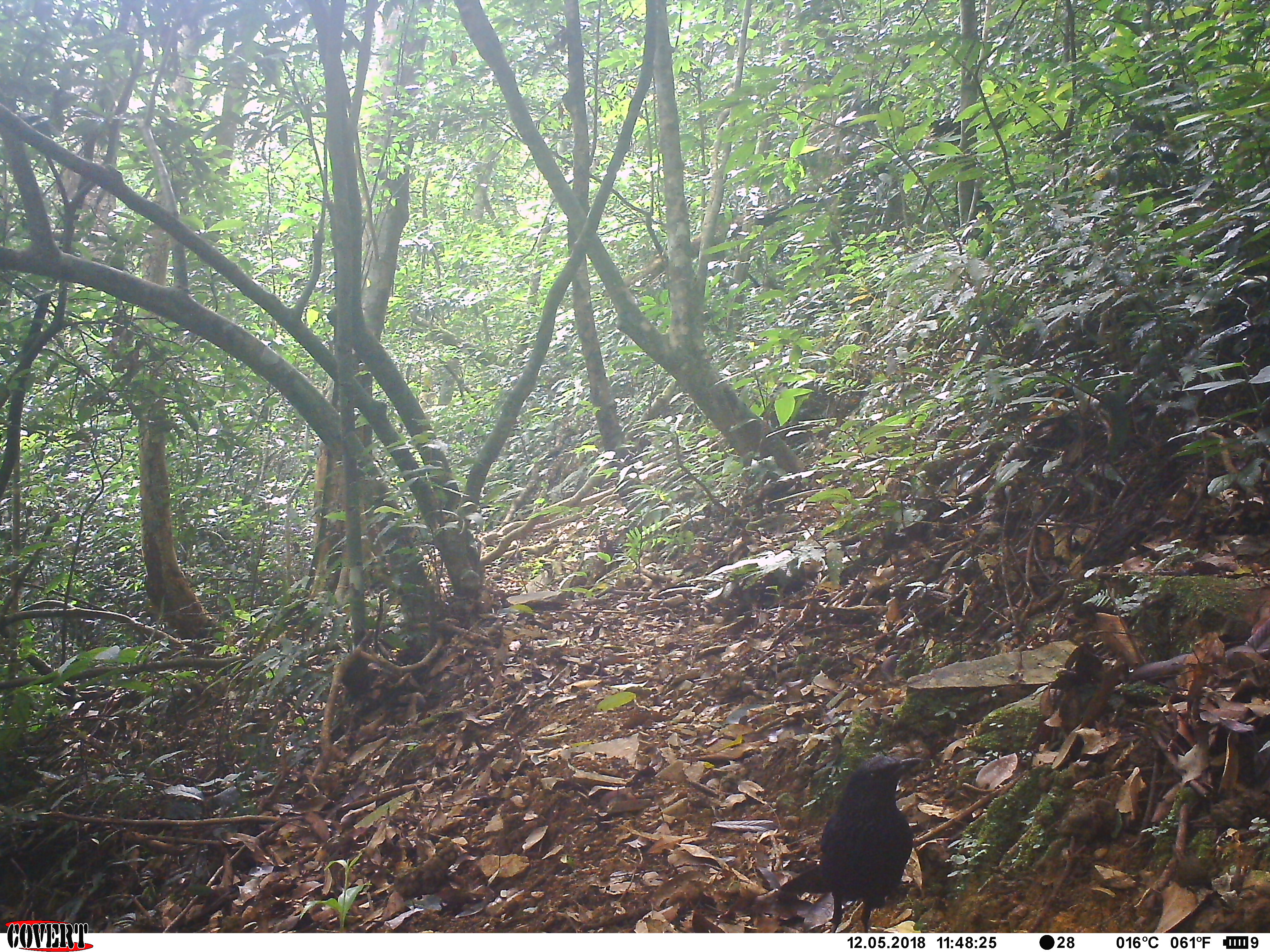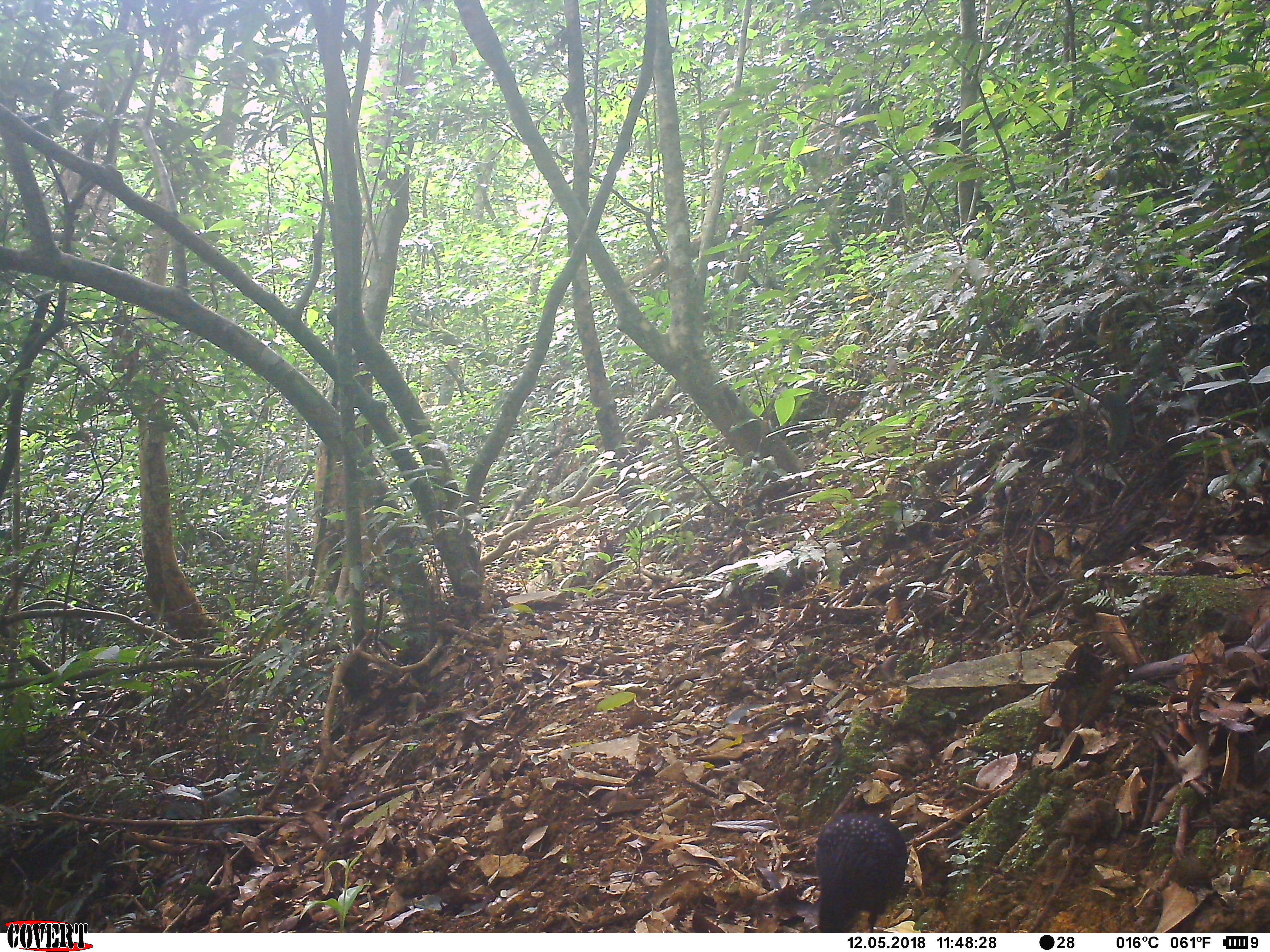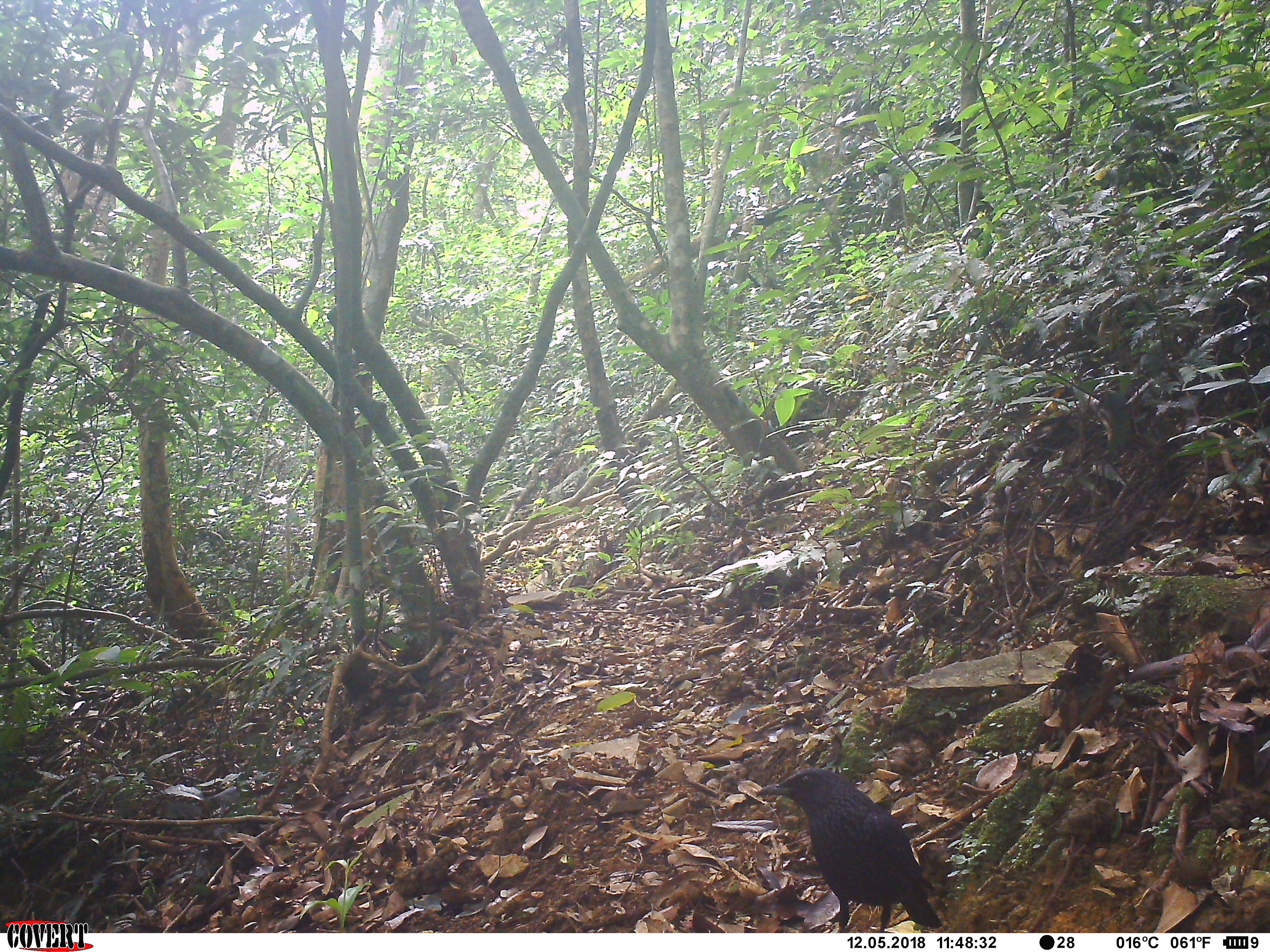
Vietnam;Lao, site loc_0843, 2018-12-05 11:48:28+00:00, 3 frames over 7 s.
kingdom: Animalia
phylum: Chordata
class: Aves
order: Passeriformes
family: Muscicapidae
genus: Myophonus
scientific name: Myophonus caeruleus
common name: blue whistling thrush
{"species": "blue whistling thrush (Myophonus caeruleus)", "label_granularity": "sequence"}